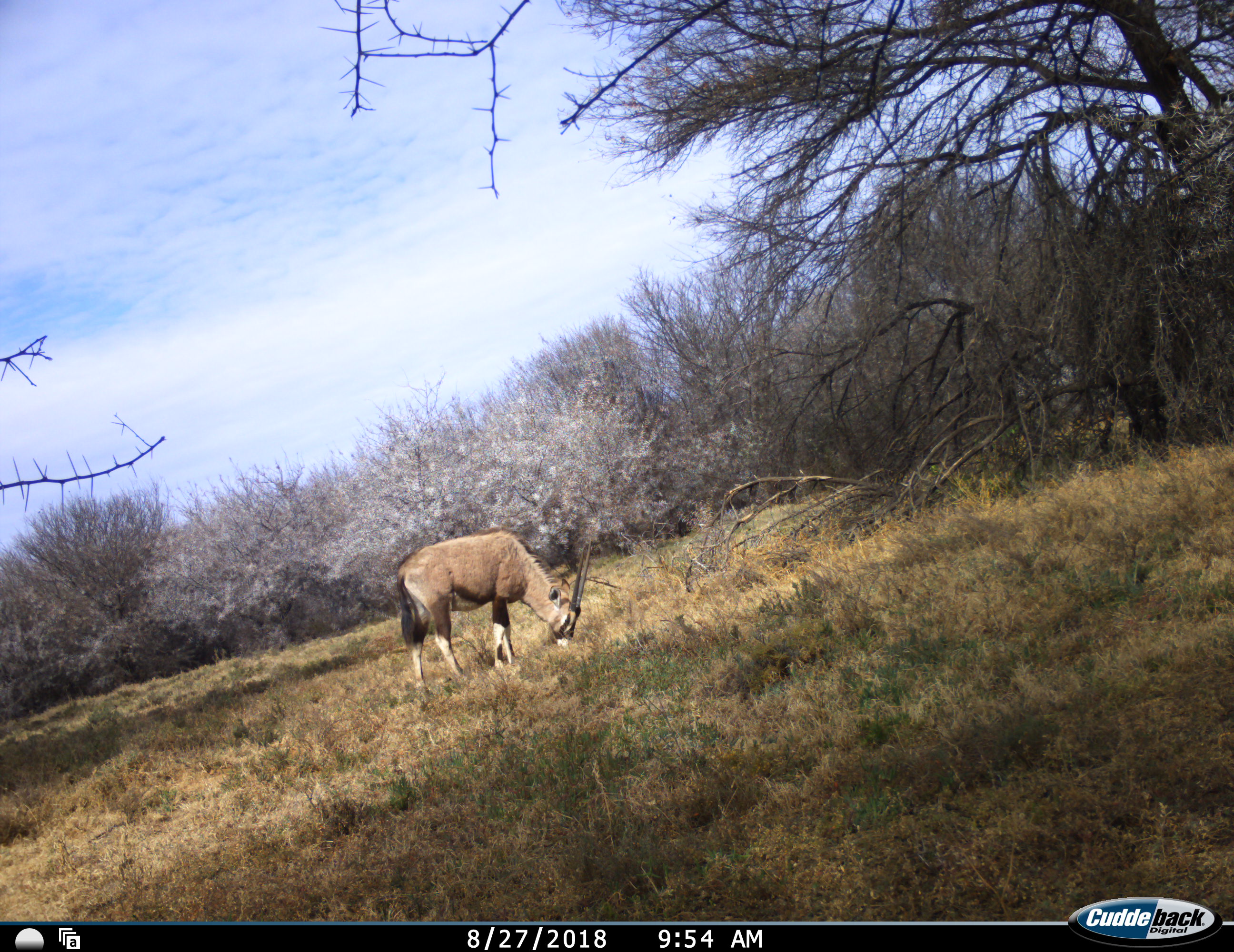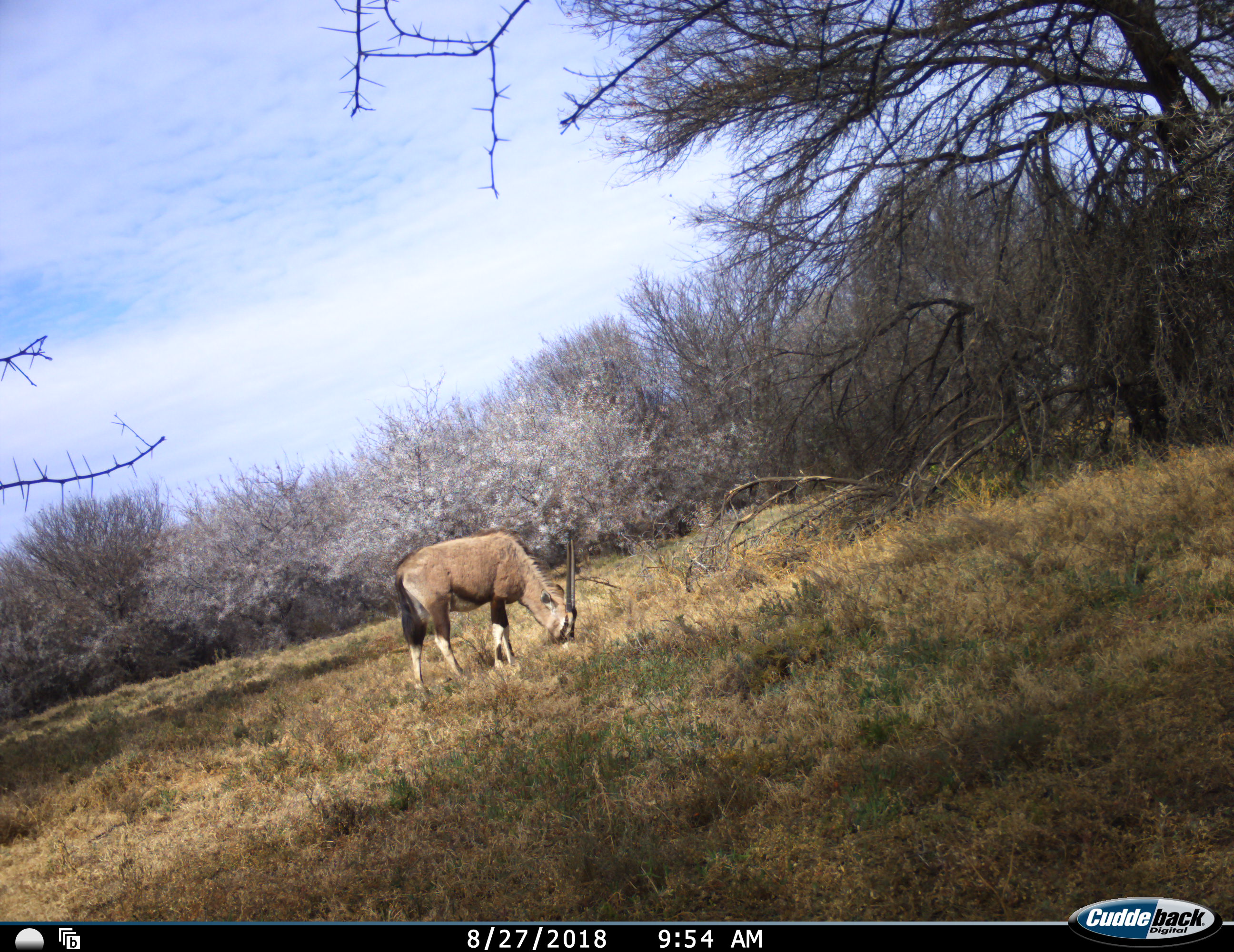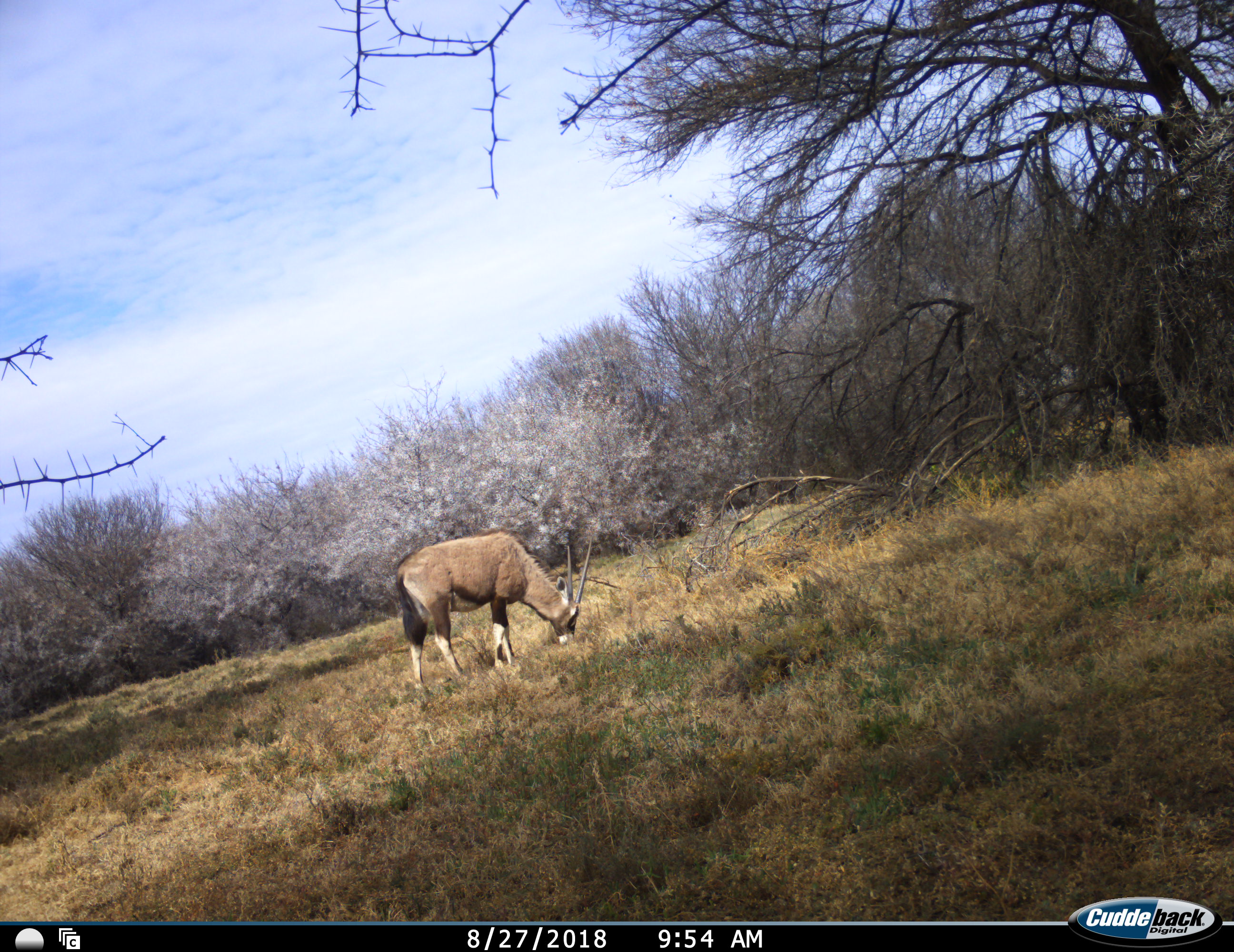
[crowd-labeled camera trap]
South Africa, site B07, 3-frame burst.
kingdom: Animalia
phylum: Chordata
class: Mammalia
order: Artiodactyla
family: Bovidae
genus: Oryx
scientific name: Oryx gazella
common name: gemsbok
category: gemsbokoryx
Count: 1.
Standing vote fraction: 40%.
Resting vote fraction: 0%.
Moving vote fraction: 0%.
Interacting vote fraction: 0%.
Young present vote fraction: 0%.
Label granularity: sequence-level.